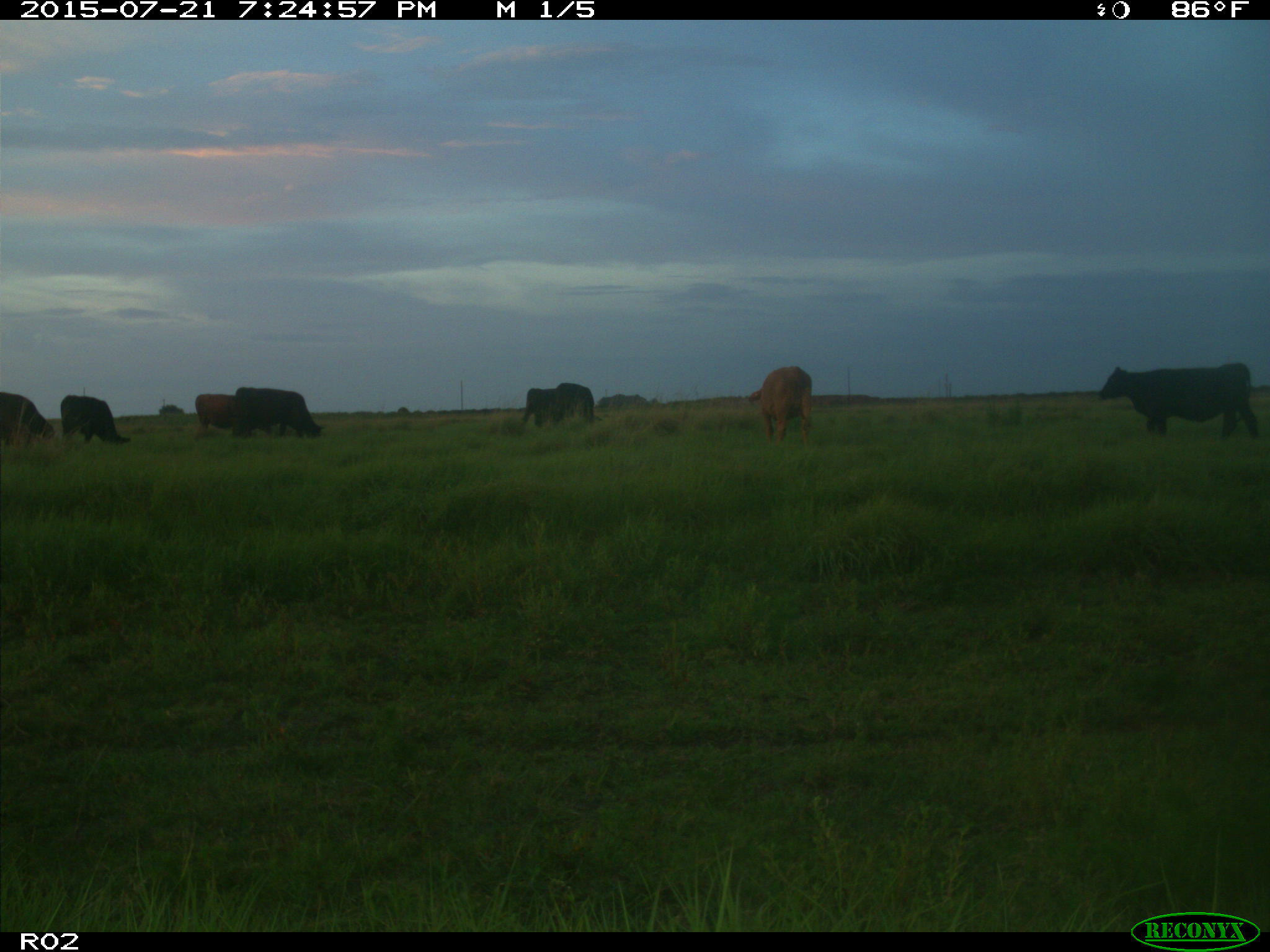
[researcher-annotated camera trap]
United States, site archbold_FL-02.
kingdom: Animalia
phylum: Chordata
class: Mammalia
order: Artiodactyla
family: Bovidae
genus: Bos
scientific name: Bos taurus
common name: domestic cow